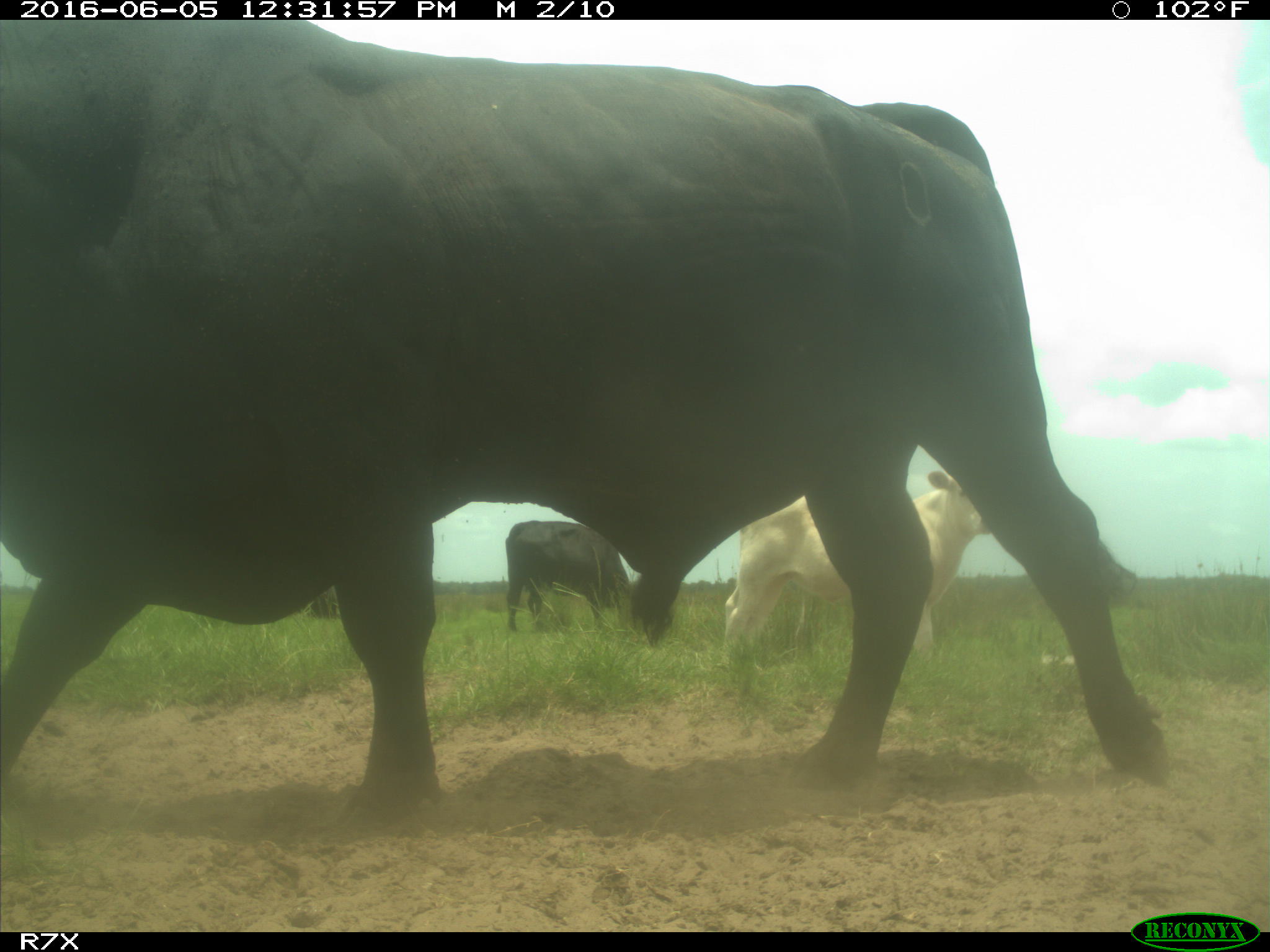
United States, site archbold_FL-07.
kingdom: Animalia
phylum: Chordata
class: Mammalia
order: Artiodactyla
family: Bovidae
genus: Bos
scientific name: Bos taurus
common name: domestic cow